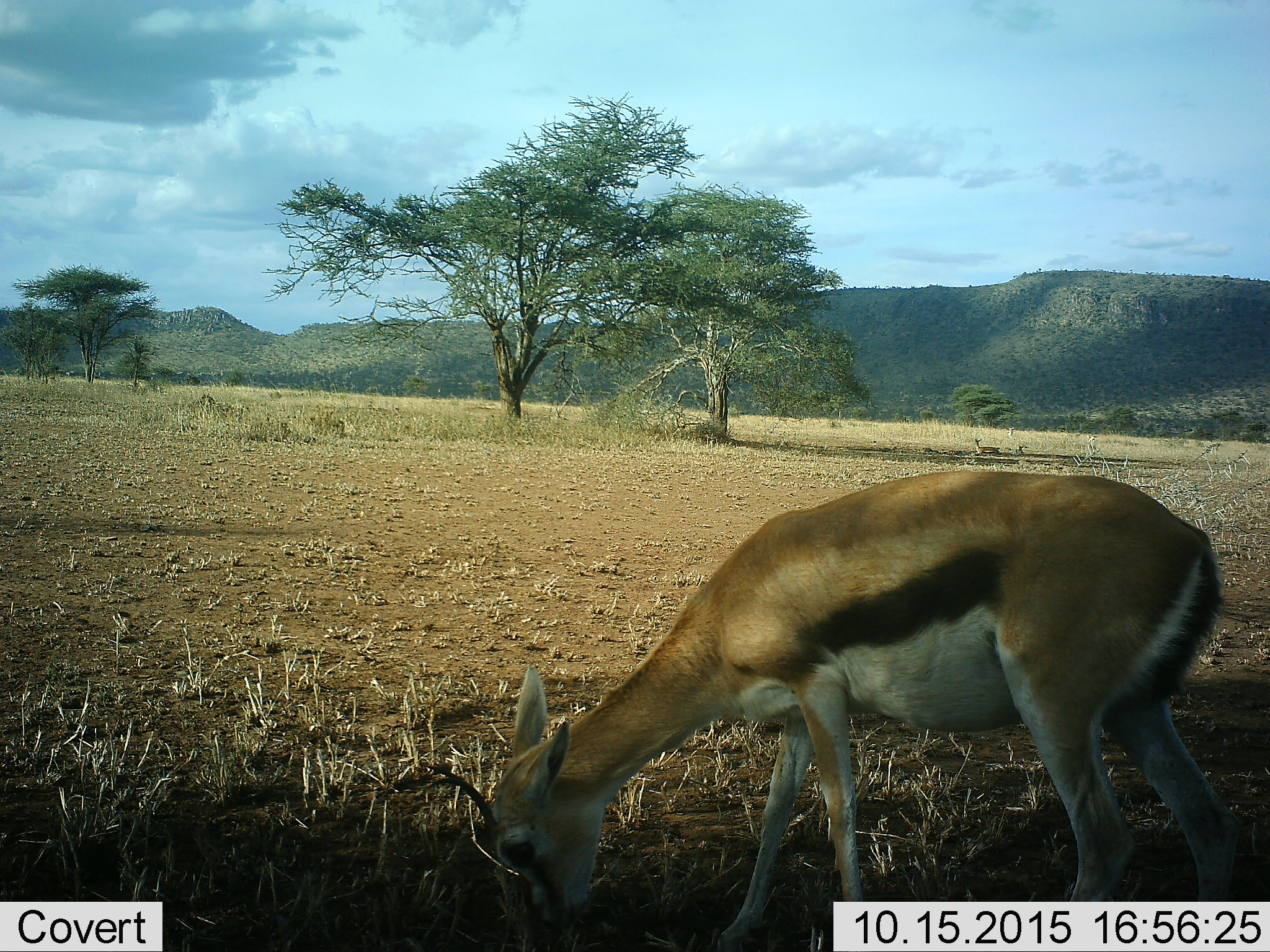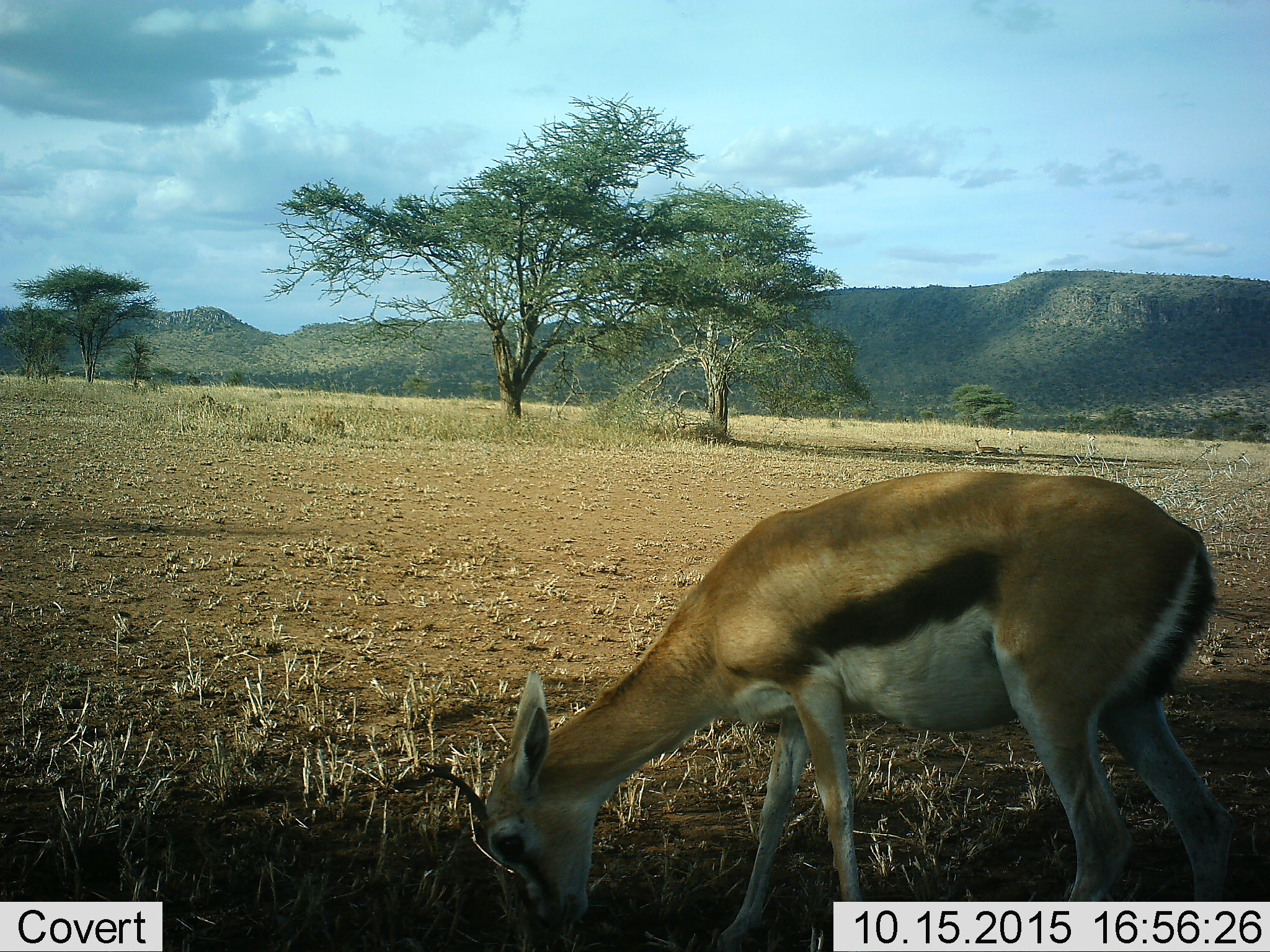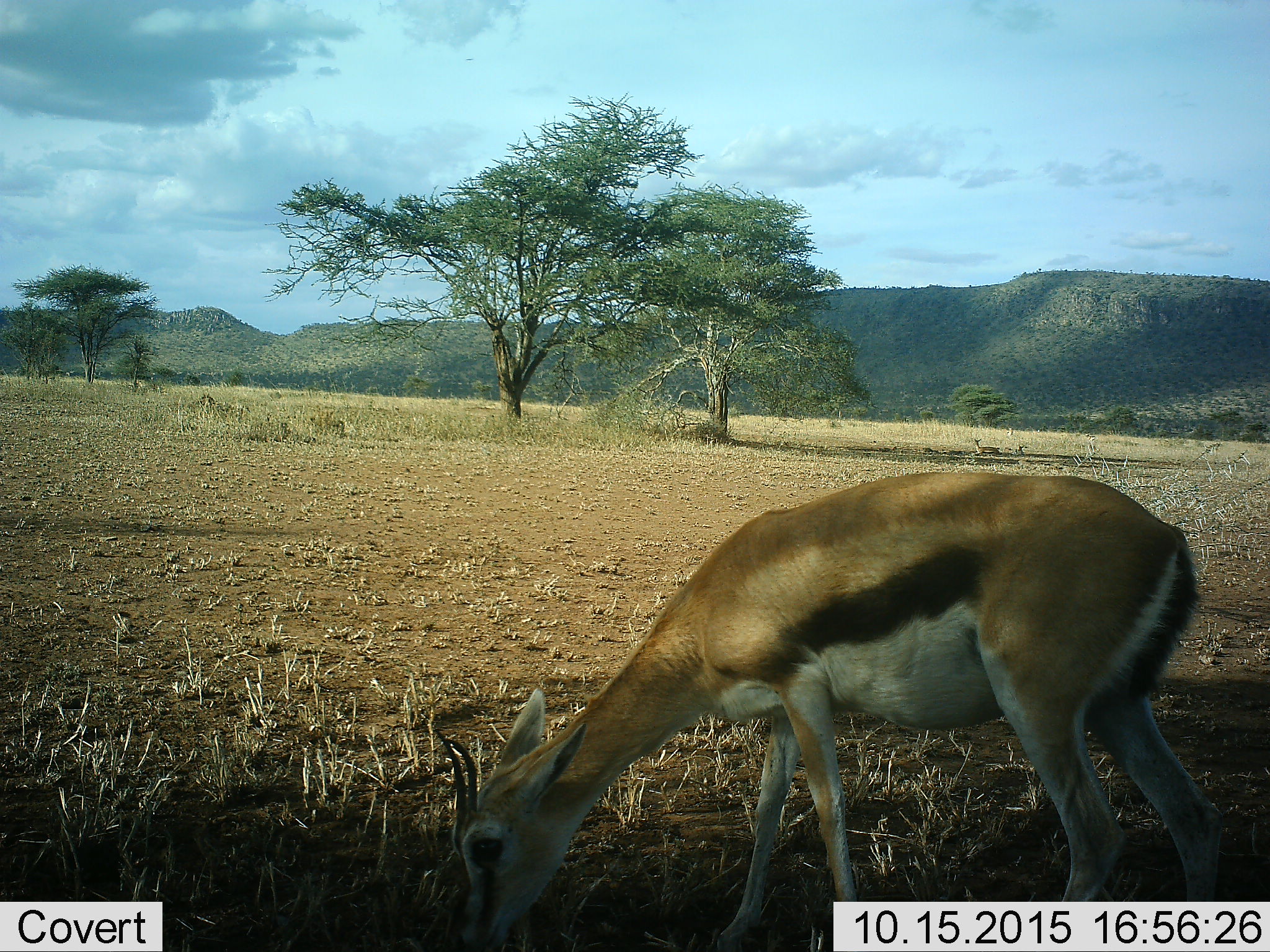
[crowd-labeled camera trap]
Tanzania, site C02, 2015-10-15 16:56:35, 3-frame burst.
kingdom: Animalia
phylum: Chordata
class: Mammalia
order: Artiodactyla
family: Bovidae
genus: Eudorcas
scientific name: Eudorcas thomsonii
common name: thomson's gazelle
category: gazellethomsons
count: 1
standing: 25%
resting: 25%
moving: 6%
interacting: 0%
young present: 6%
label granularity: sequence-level